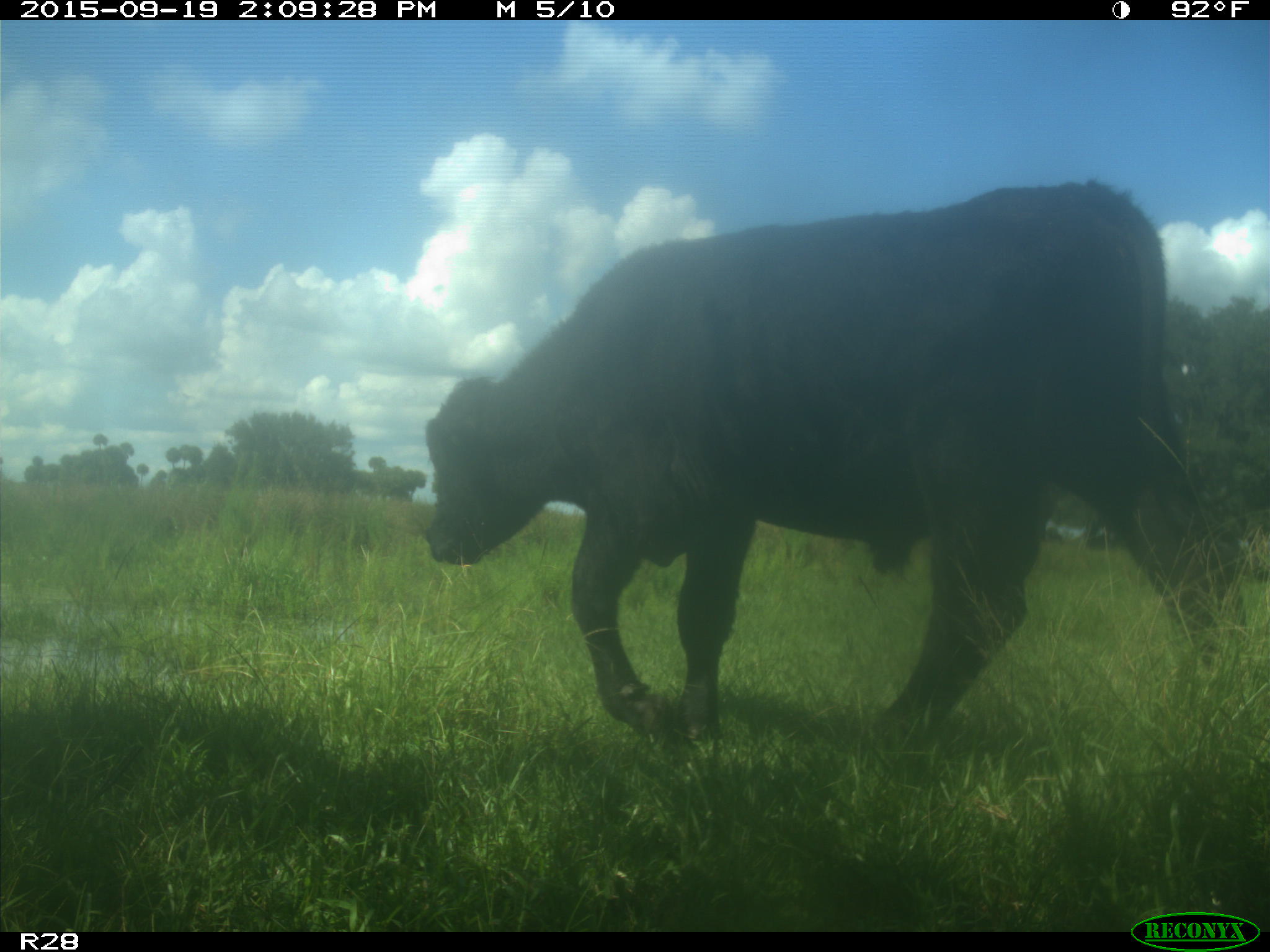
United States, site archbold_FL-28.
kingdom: Animalia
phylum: Chordata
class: Mammalia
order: Artiodactyla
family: Bovidae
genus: Bos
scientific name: Bos taurus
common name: domestic cow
Bos taurus (domestic cow).